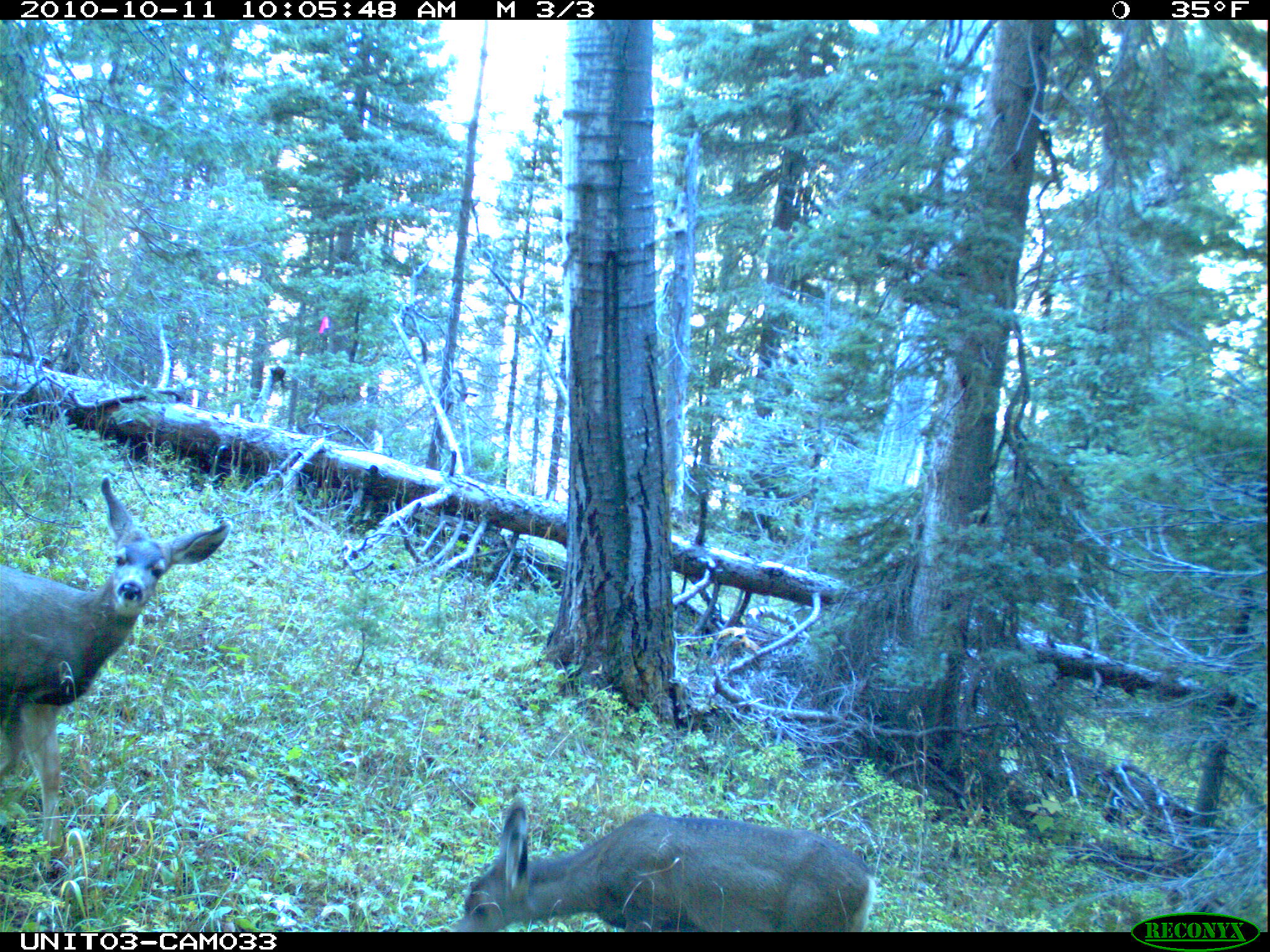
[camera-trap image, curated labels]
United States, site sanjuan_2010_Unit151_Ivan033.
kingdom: Animalia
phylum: Chordata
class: Mammalia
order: Artiodactyla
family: Cervidae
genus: Odocoileus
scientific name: Odocoileus hemionus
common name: mule deer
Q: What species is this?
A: Odocoileus hemionus (mule deer).